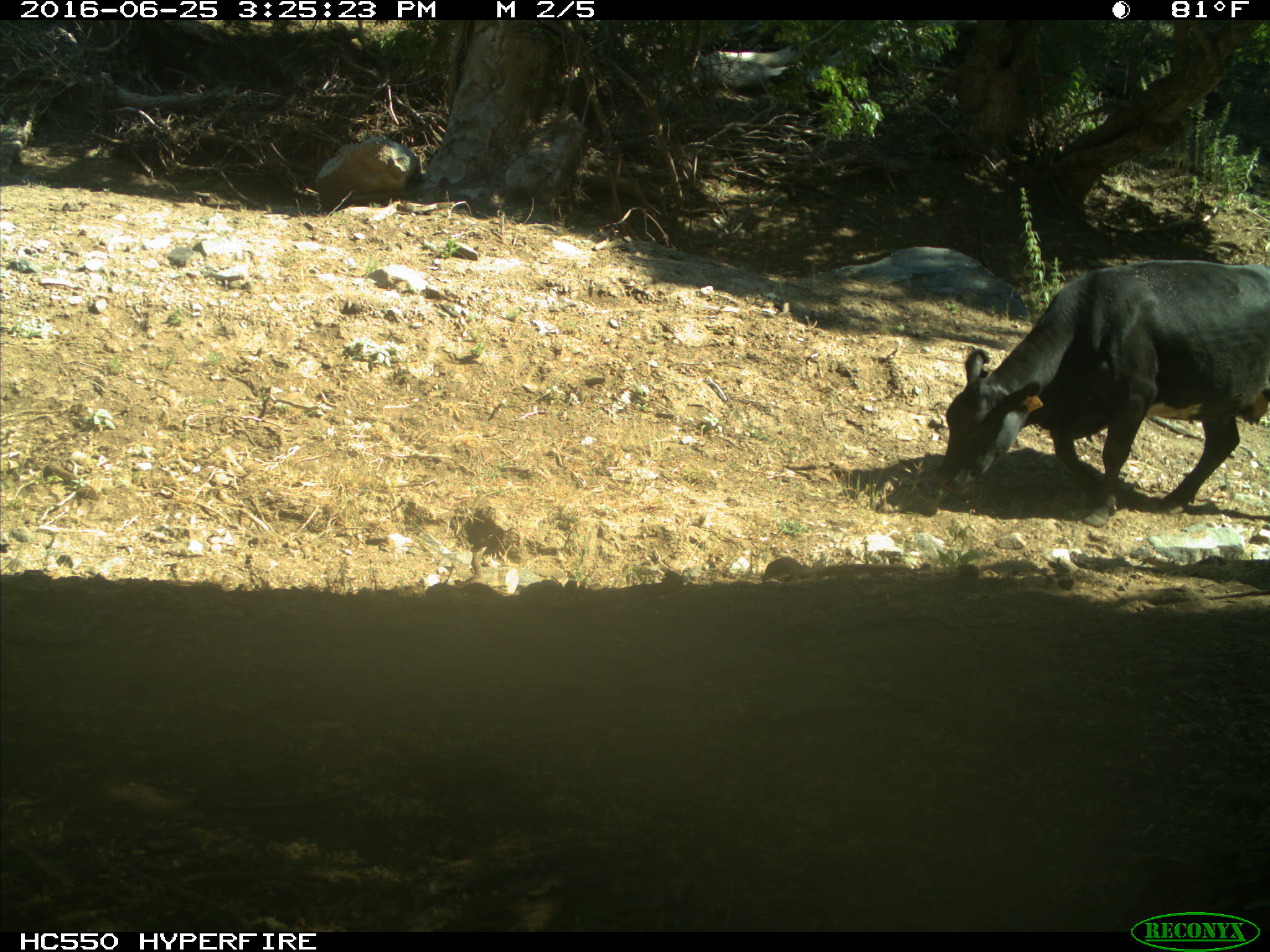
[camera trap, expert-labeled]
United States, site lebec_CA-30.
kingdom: Animalia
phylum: Chordata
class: Mammalia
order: Artiodactyla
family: Bovidae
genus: Bos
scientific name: Bos taurus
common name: domestic cow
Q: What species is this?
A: Bos taurus (domestic cow).